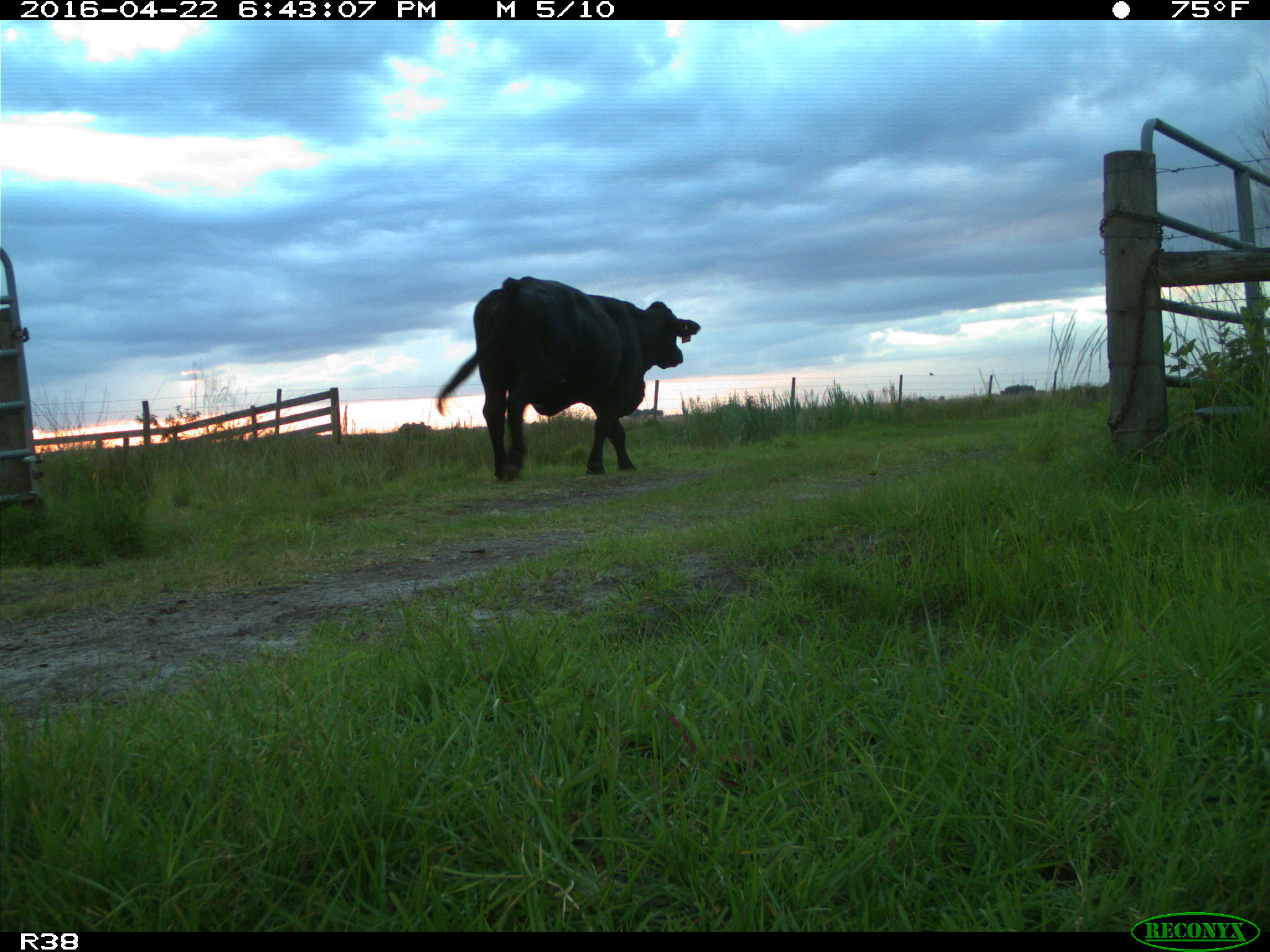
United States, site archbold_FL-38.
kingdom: Animalia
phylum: Chordata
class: Mammalia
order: Artiodactyla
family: Bovidae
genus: Bos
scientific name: Bos taurus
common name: domestic cow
Bos taurus (domestic cow).